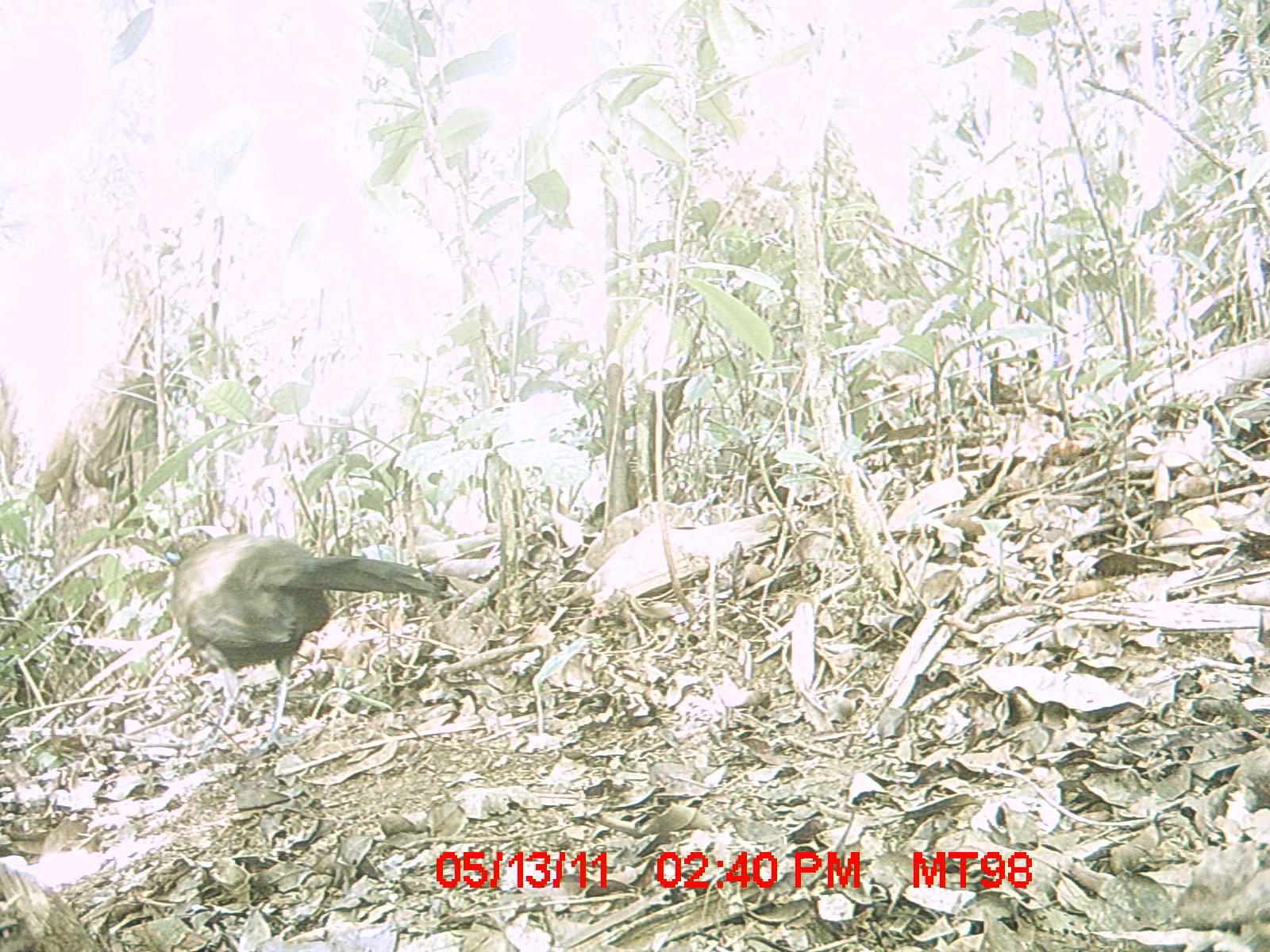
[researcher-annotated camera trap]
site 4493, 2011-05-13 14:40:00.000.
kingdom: Animalia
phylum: Chordata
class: Aves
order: Cuculiformes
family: Cuculidae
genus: Coua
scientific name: Coua serriana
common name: red-breasted coua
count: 1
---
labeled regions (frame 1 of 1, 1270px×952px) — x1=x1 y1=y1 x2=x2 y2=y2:
coua serriana: x1=163 y1=526 x2=450 y2=761